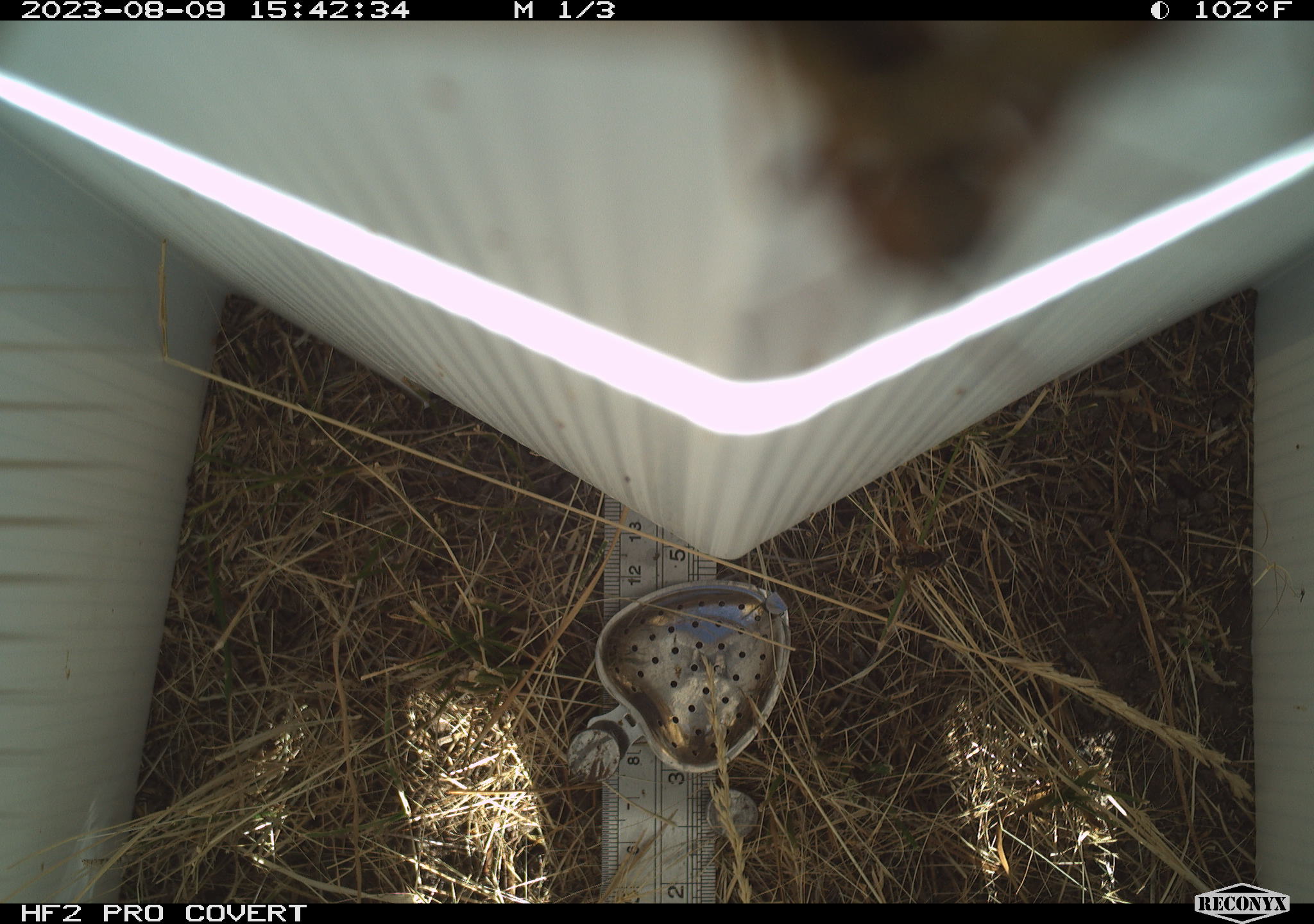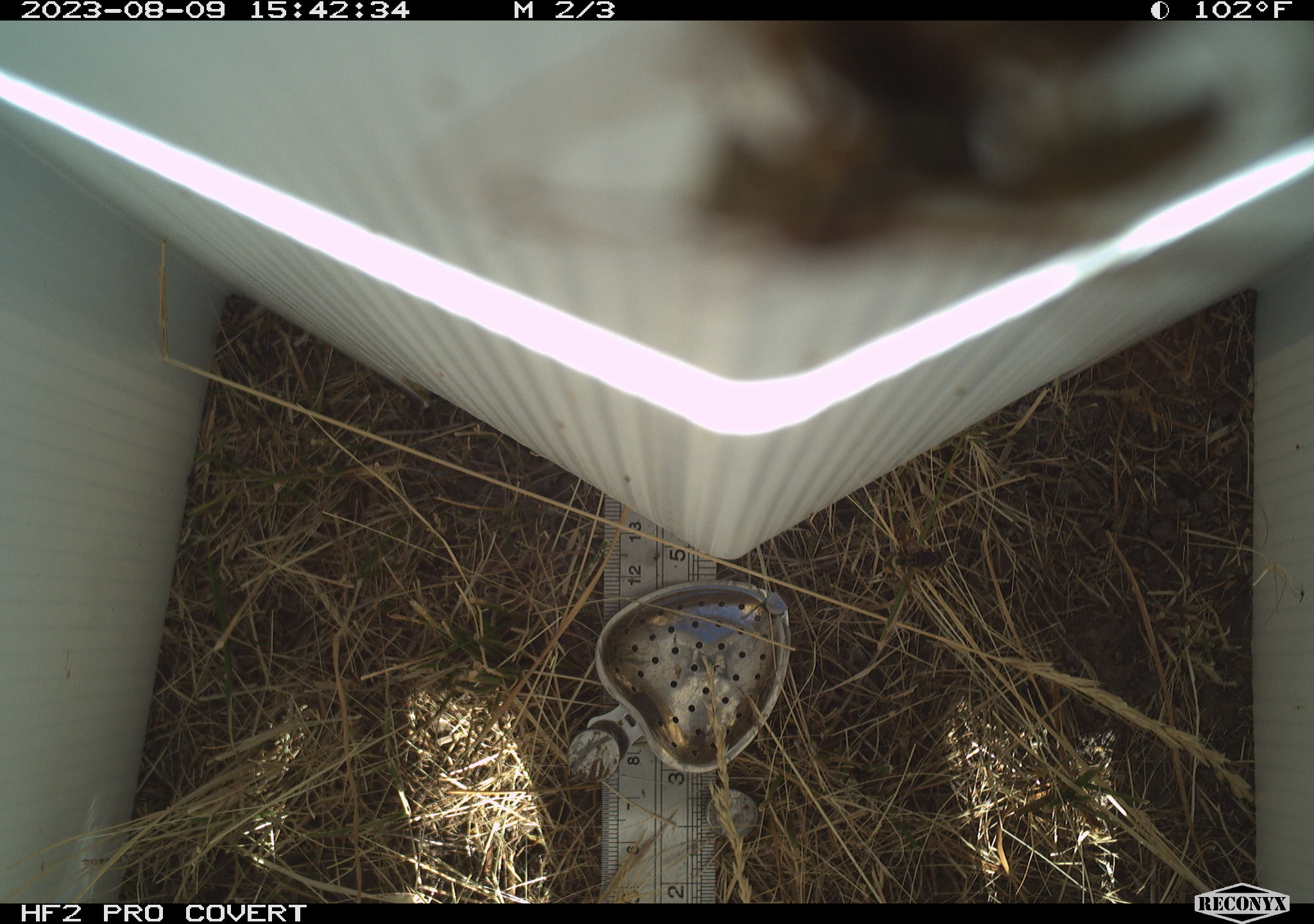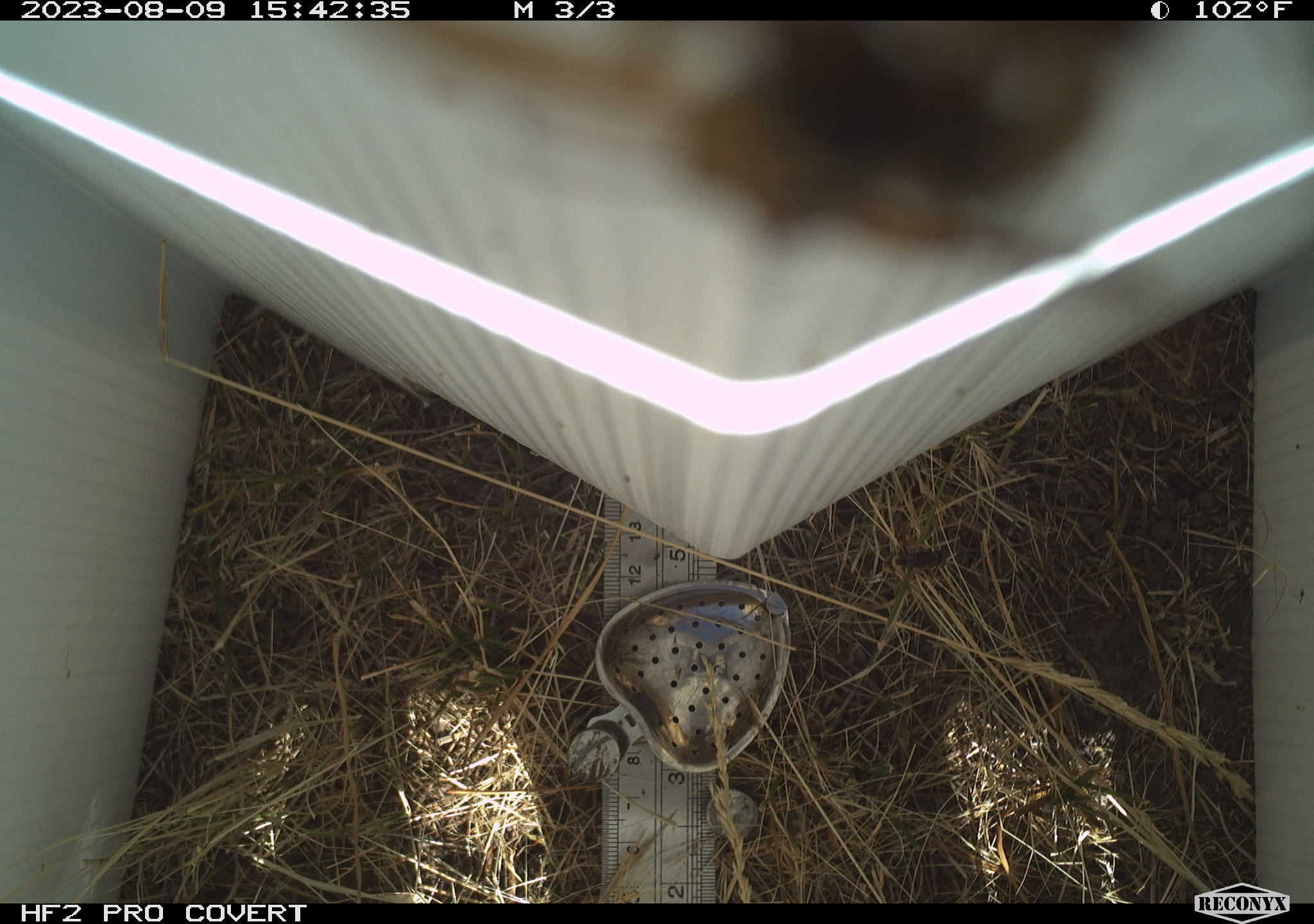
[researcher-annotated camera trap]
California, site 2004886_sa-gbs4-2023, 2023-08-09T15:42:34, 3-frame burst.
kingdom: Animalia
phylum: Arthropoda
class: Insecta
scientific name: Insecta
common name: insect